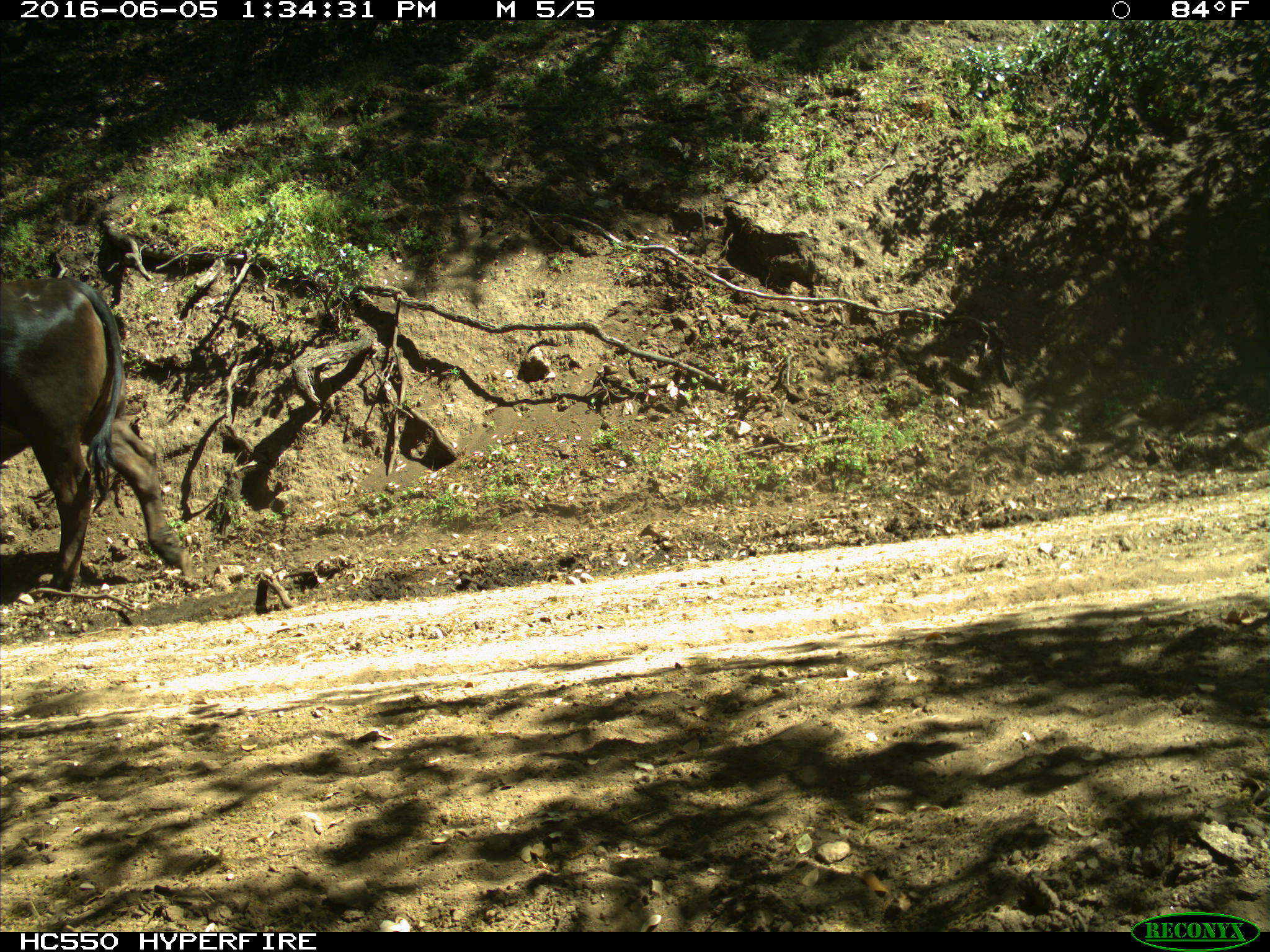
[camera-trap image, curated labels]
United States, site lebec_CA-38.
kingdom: Animalia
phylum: Chordata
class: Mammalia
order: Artiodactyla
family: Bovidae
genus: Bos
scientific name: Bos taurus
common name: domestic cow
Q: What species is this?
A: Bos taurus (domestic cow).